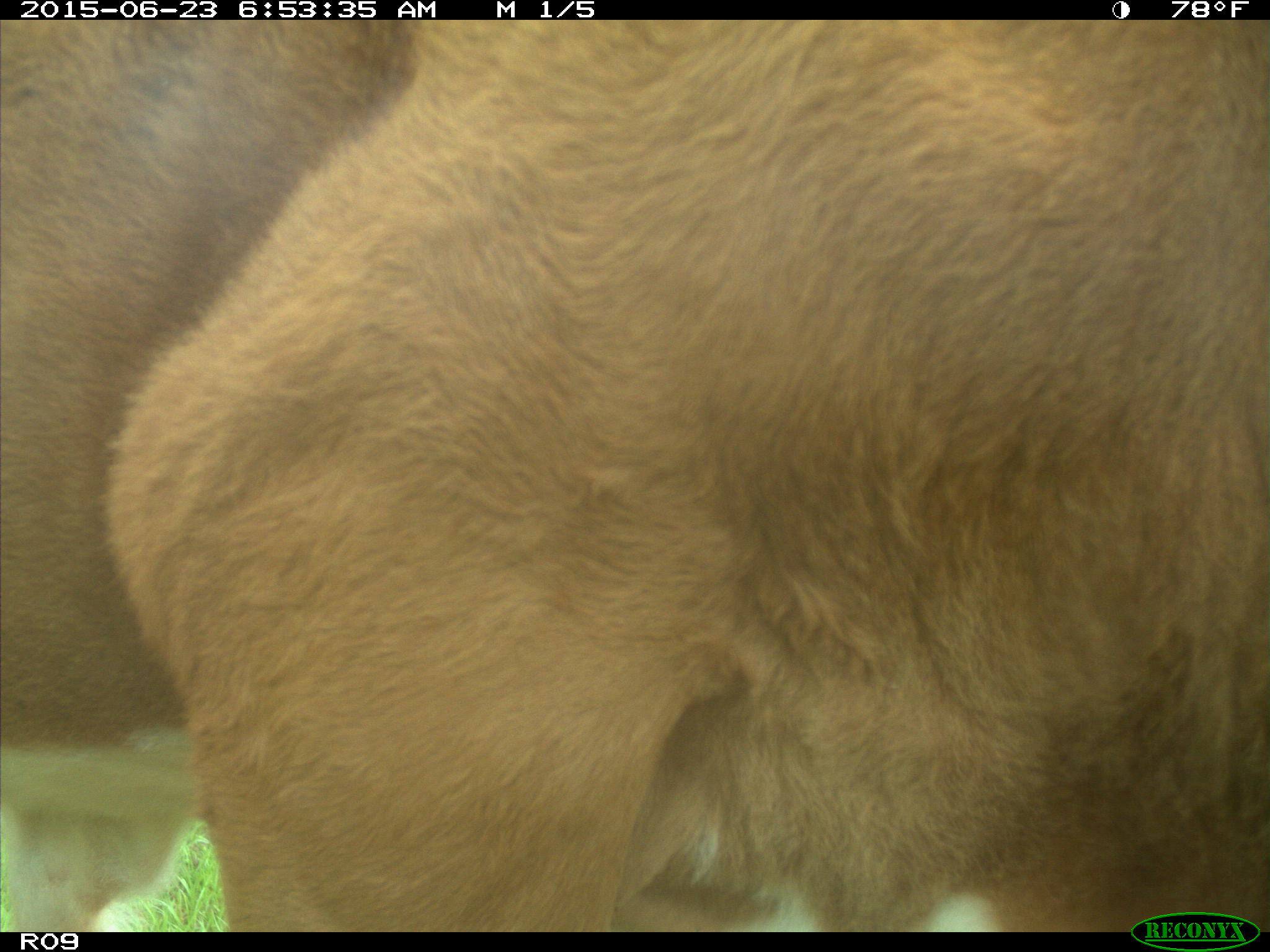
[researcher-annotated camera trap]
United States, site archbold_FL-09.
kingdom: Animalia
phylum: Chordata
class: Mammalia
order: Artiodactyla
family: Bovidae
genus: Bos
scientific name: Bos taurus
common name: domestic cow